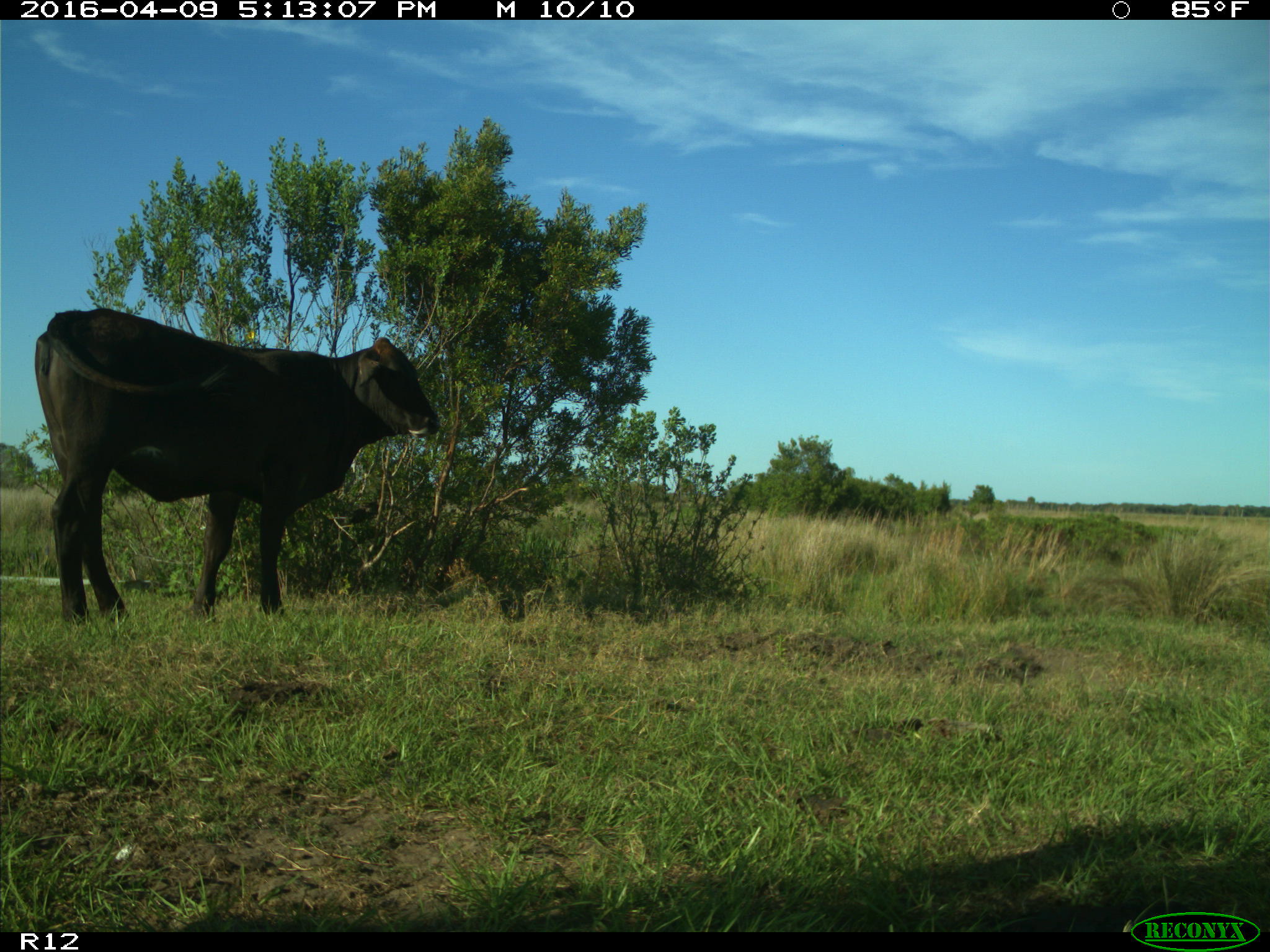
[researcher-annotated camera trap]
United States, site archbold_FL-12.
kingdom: Animalia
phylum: Chordata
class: Mammalia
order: Artiodactyla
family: Bovidae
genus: Bos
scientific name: Bos taurus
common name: domestic cow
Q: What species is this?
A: Bos taurus (domestic cow).